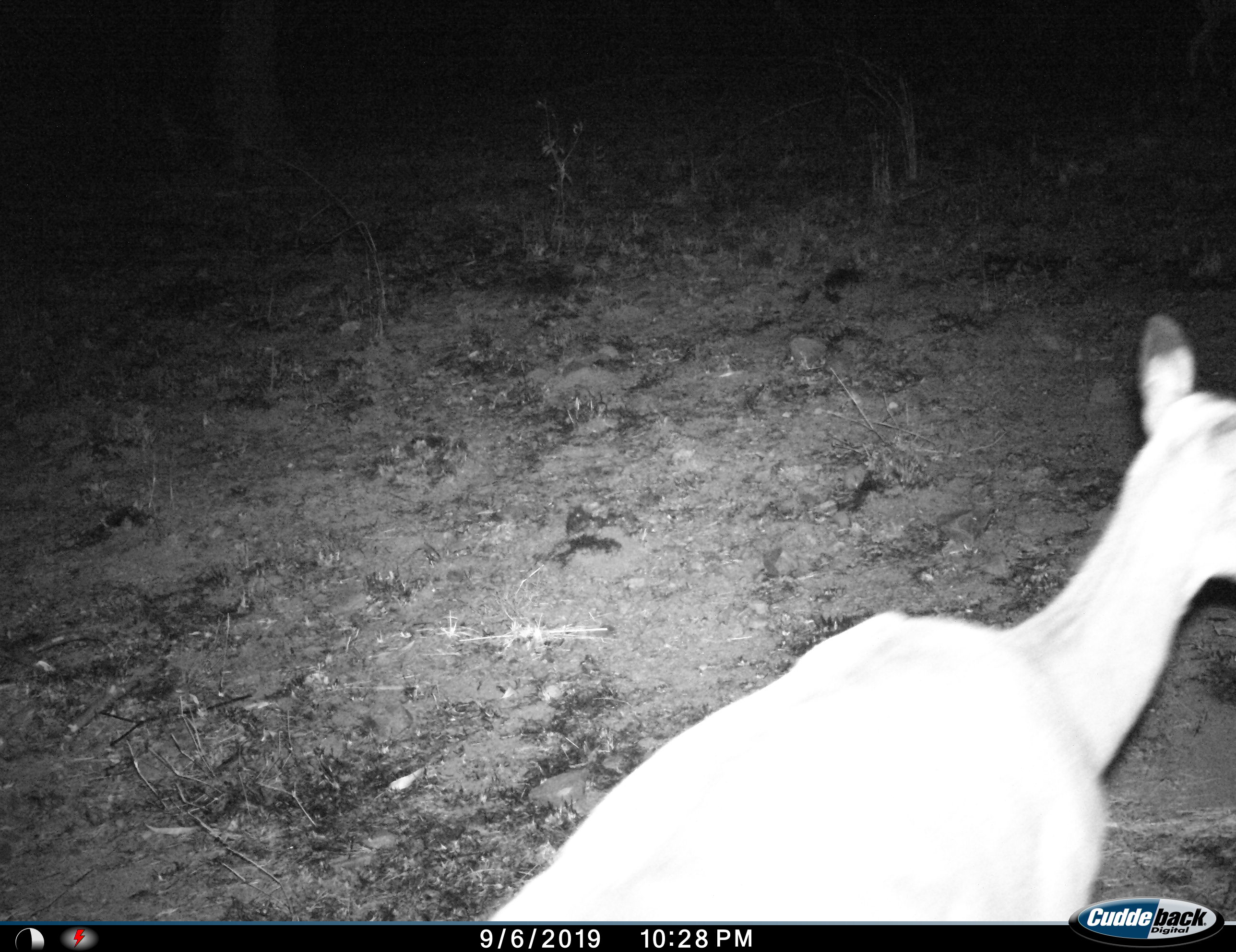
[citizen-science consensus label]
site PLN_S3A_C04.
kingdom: Animalia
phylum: Chordata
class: Mammalia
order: Artiodactyla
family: Bovidae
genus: Aepyceros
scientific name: Aepyceros melampus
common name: impala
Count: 1.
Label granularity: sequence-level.